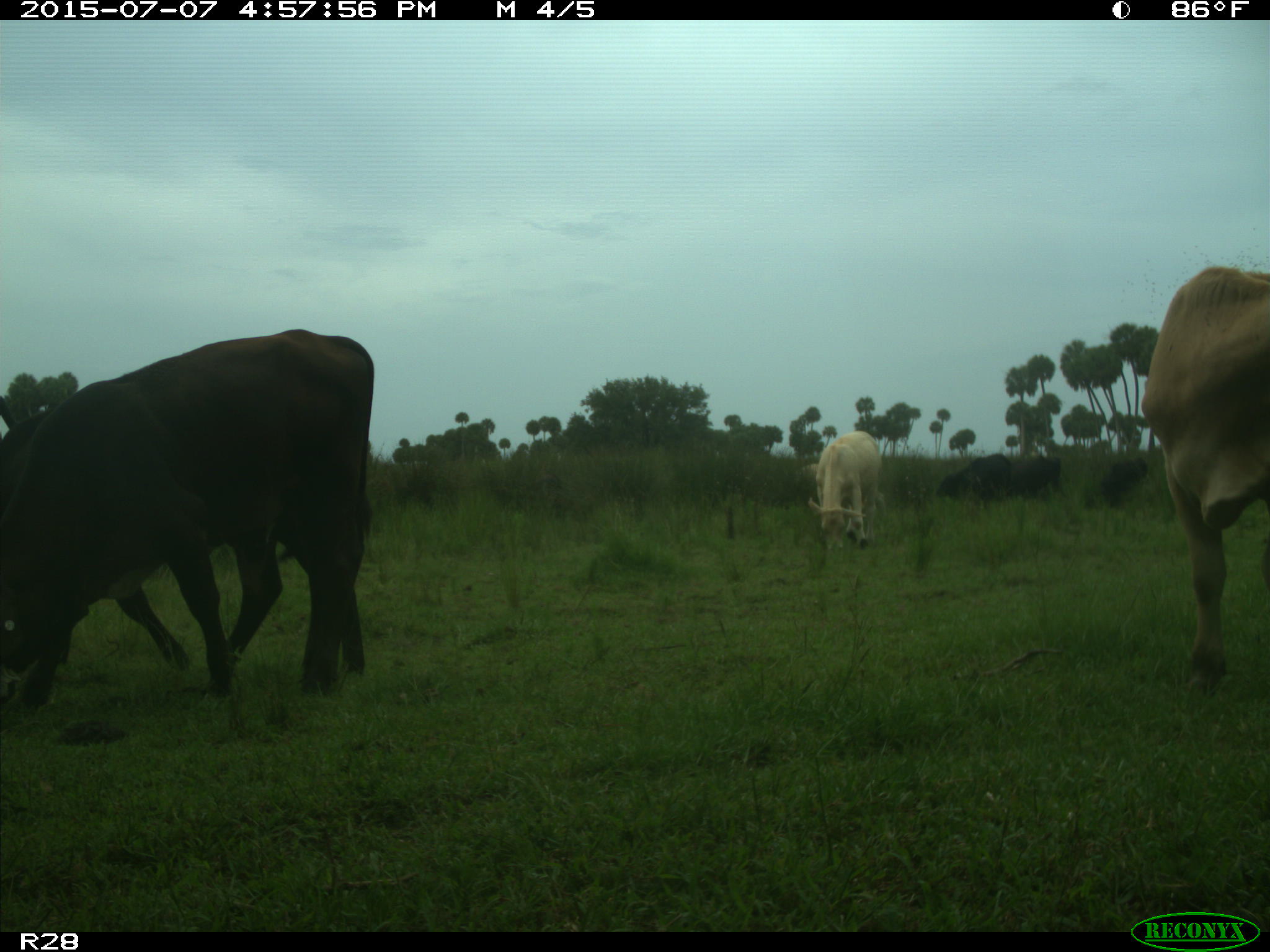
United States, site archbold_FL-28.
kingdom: Animalia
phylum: Chordata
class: Mammalia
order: Artiodactyla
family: Bovidae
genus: Bos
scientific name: Bos taurus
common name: domestic cow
Bos taurus (domestic cow).